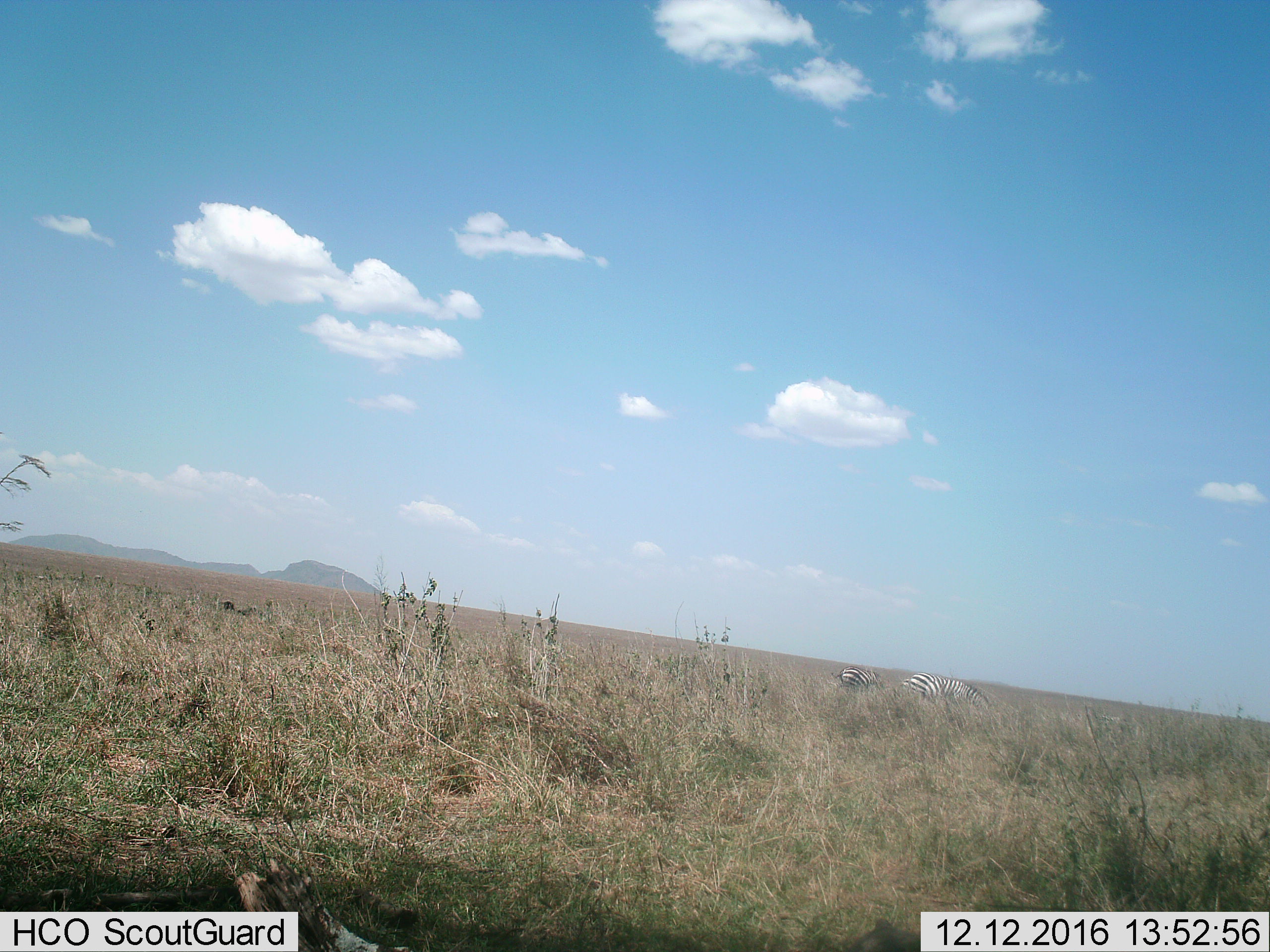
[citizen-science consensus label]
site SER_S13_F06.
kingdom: Animalia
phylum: Chordata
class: Mammalia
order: Perissodactyla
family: Equidae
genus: Equus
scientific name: Equus quagga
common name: plains zebra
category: zebraplains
Zebraplains (plains zebra) (Equus quagga), count 2. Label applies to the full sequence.